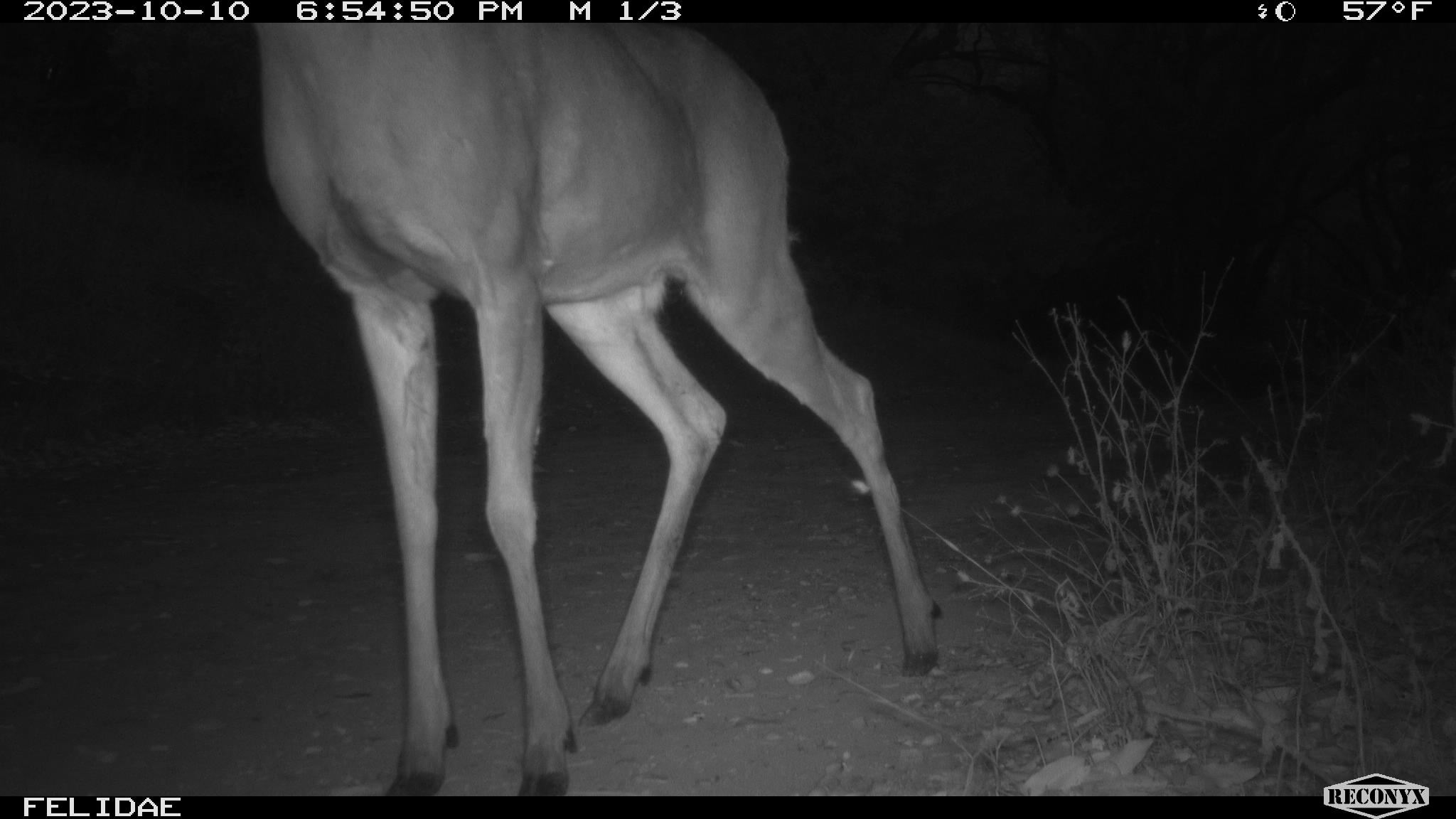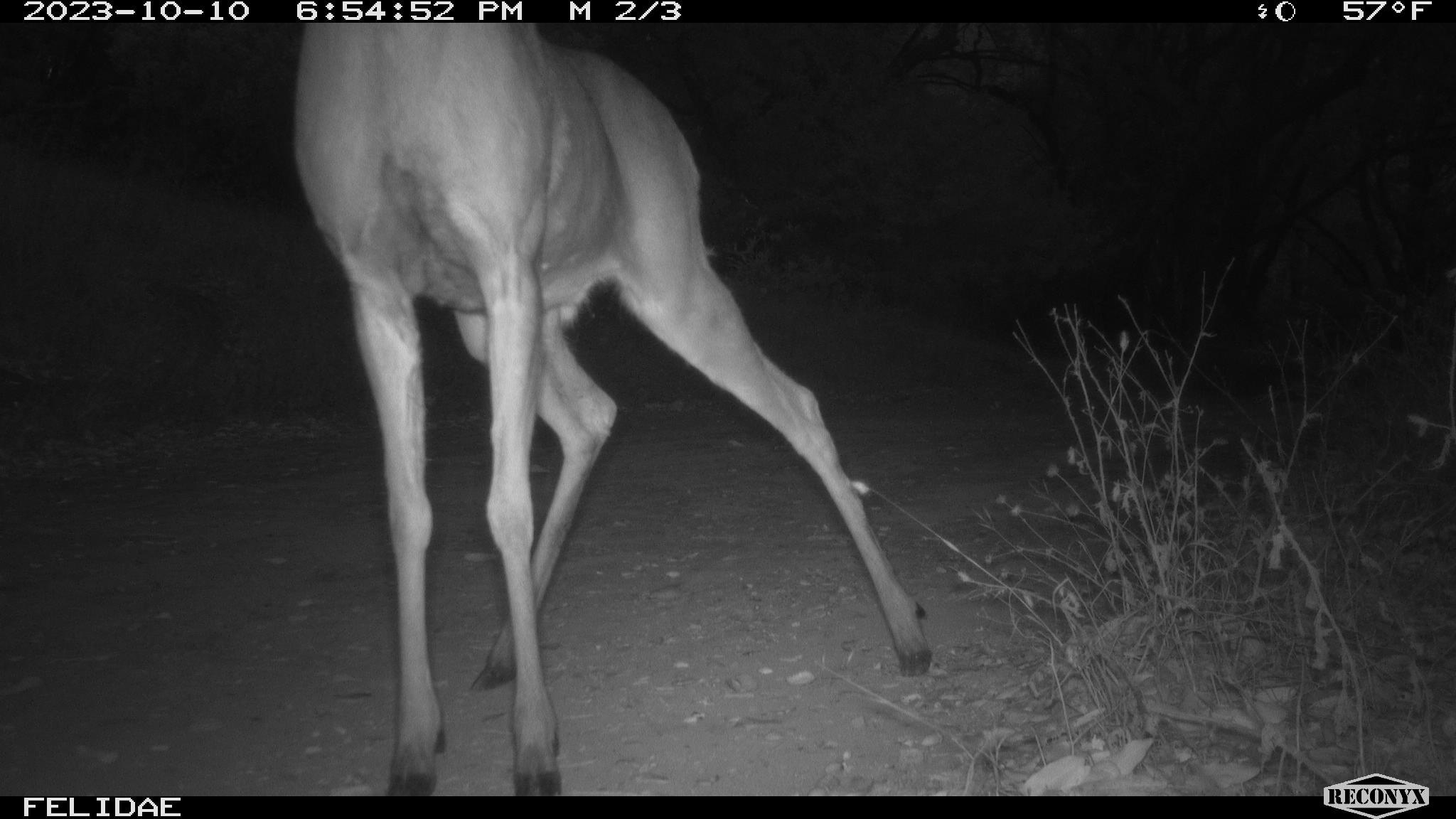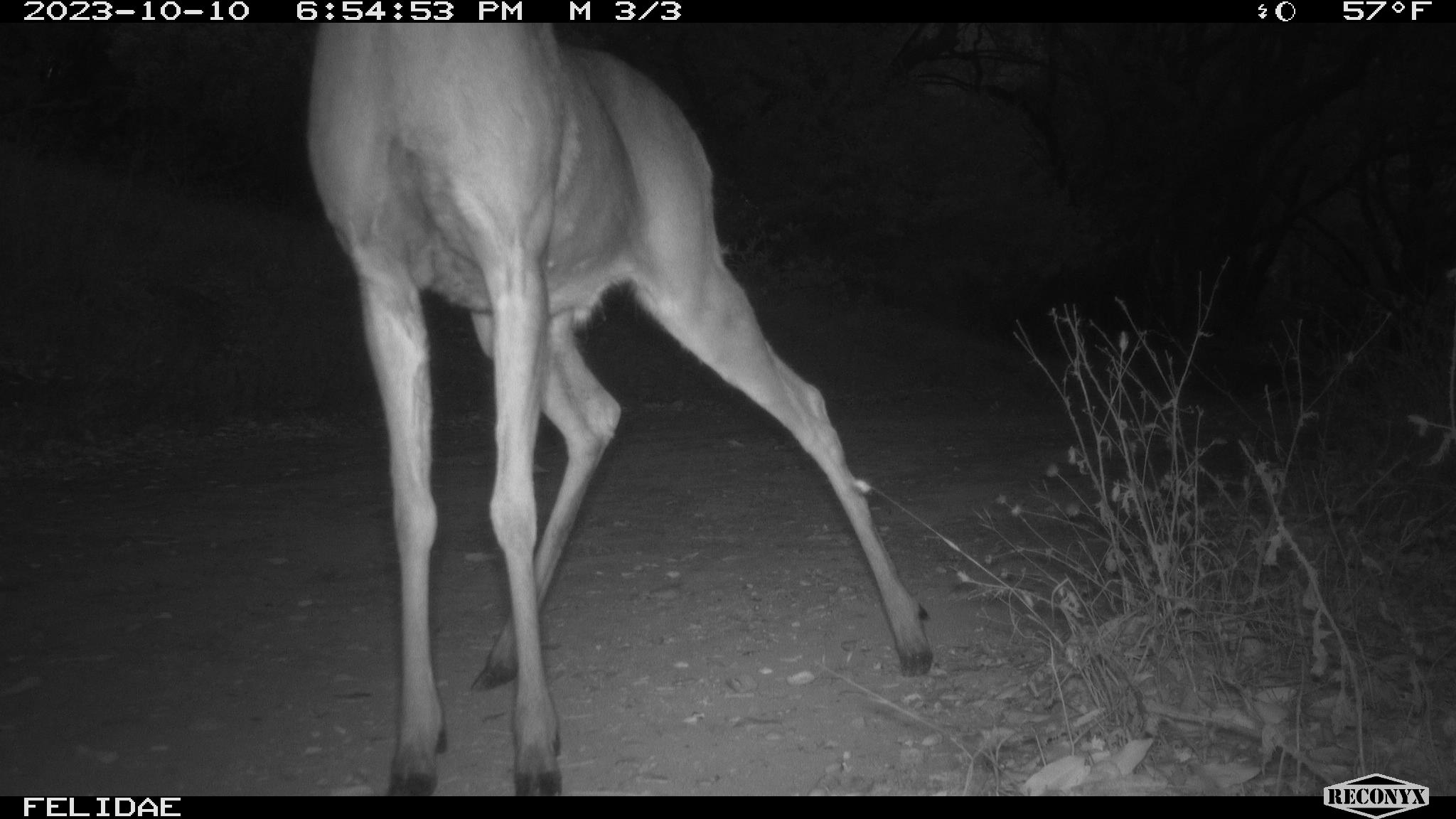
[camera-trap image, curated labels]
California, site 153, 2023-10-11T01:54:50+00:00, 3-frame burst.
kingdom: Animalia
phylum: Chordata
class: Mammalia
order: Artiodactyla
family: Cervidae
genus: Odocoileus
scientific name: Odocoileus hemionus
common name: mule deer